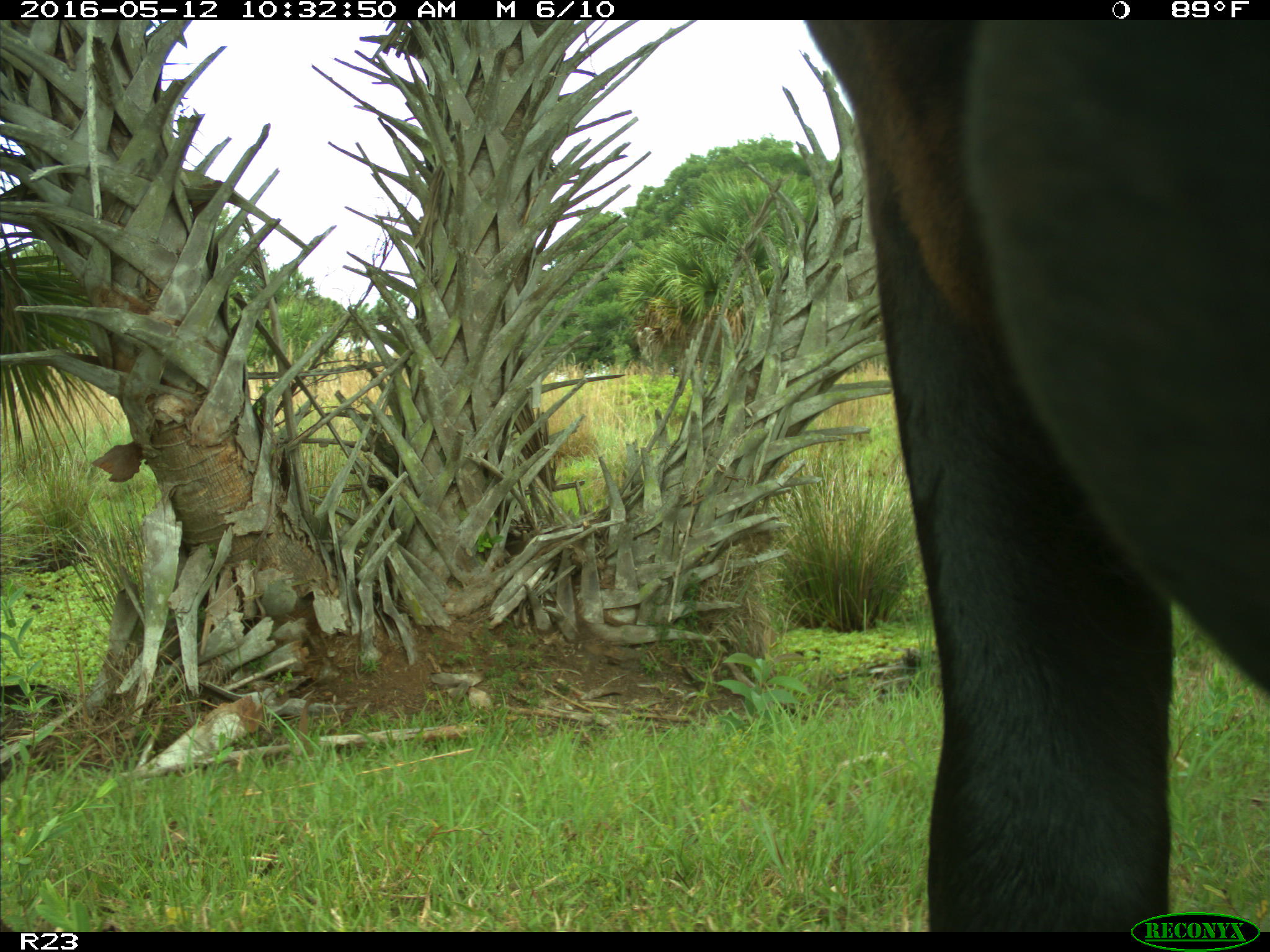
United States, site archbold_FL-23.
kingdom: Animalia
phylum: Chordata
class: Mammalia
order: Artiodactyla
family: Bovidae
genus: Bos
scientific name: Bos taurus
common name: domestic cow